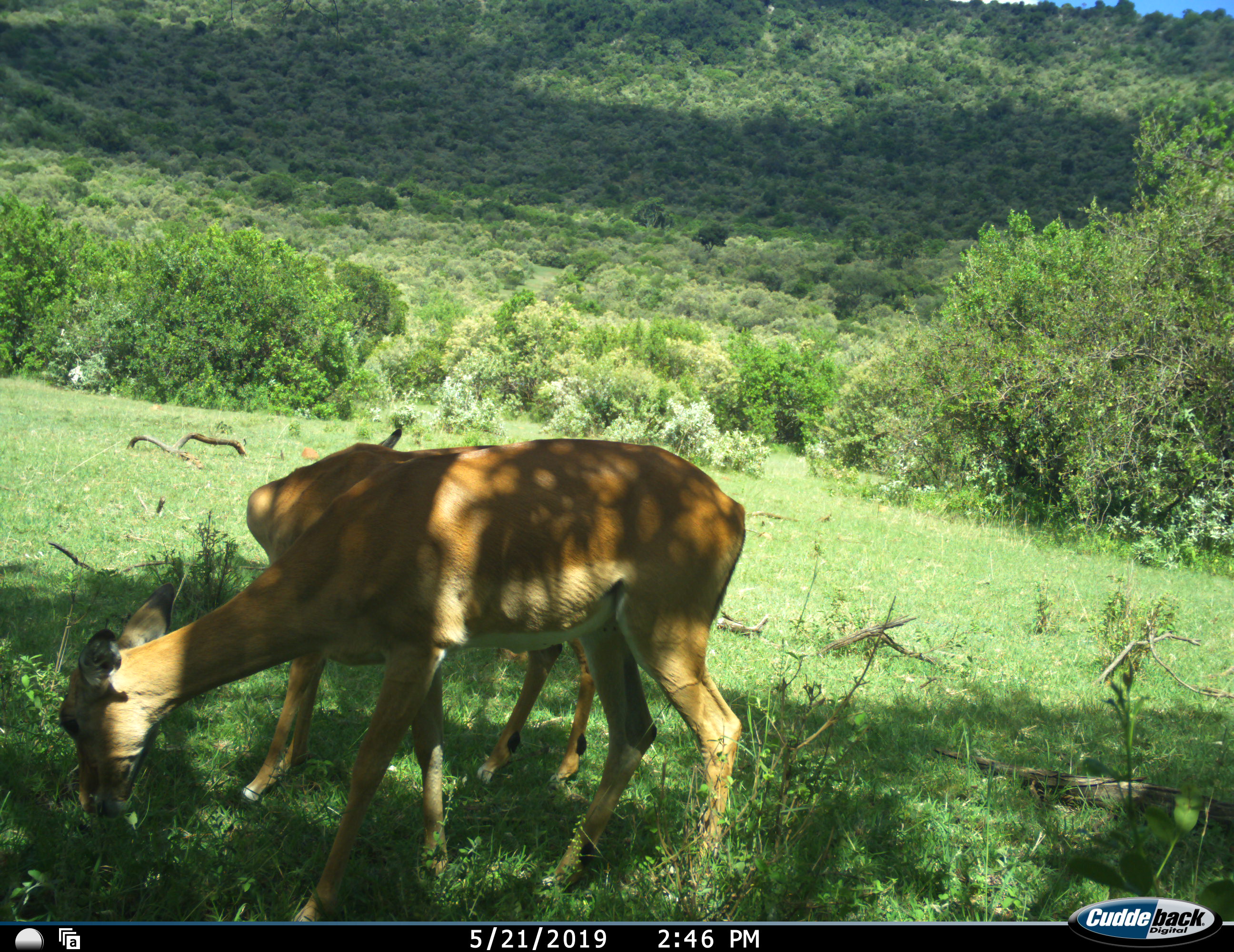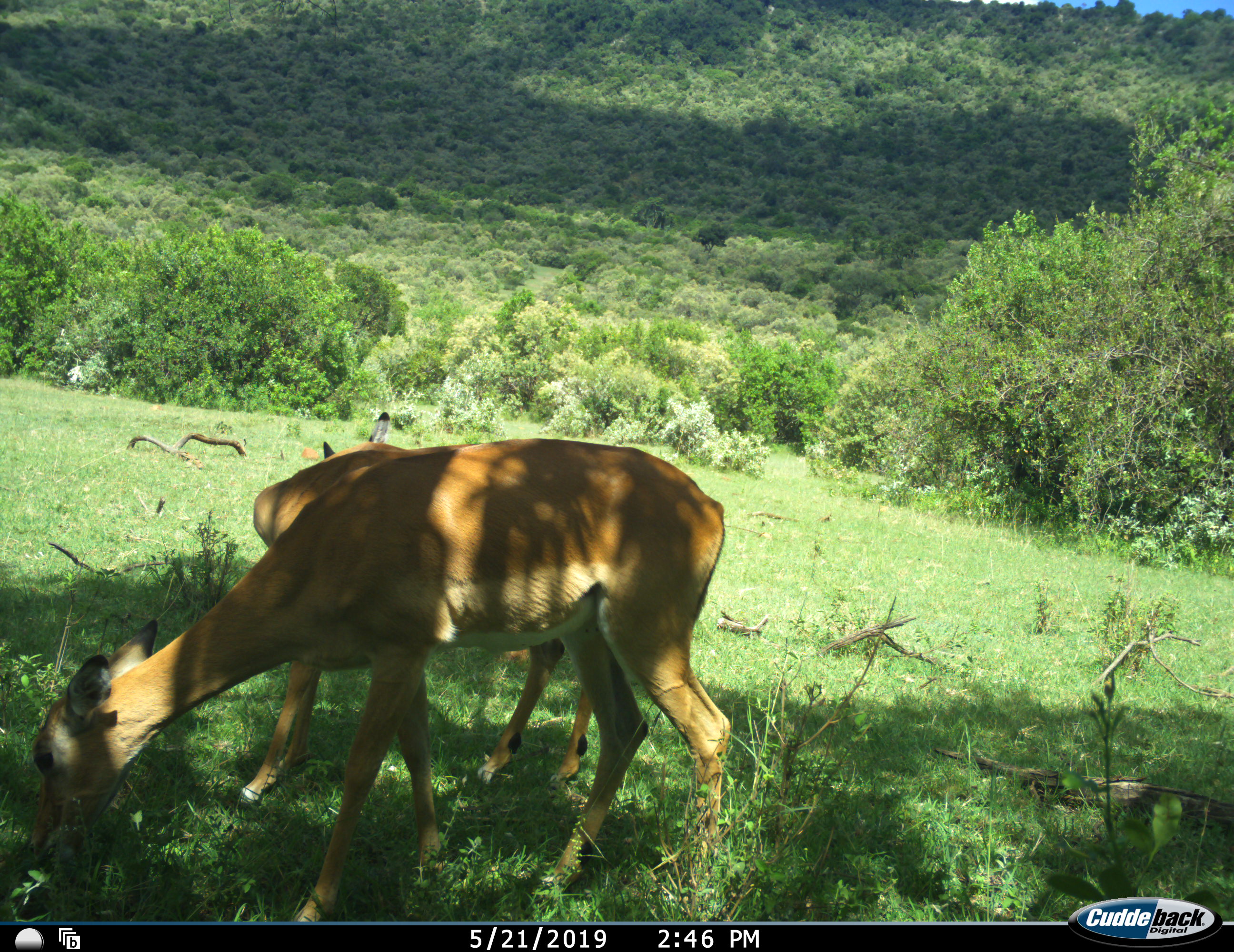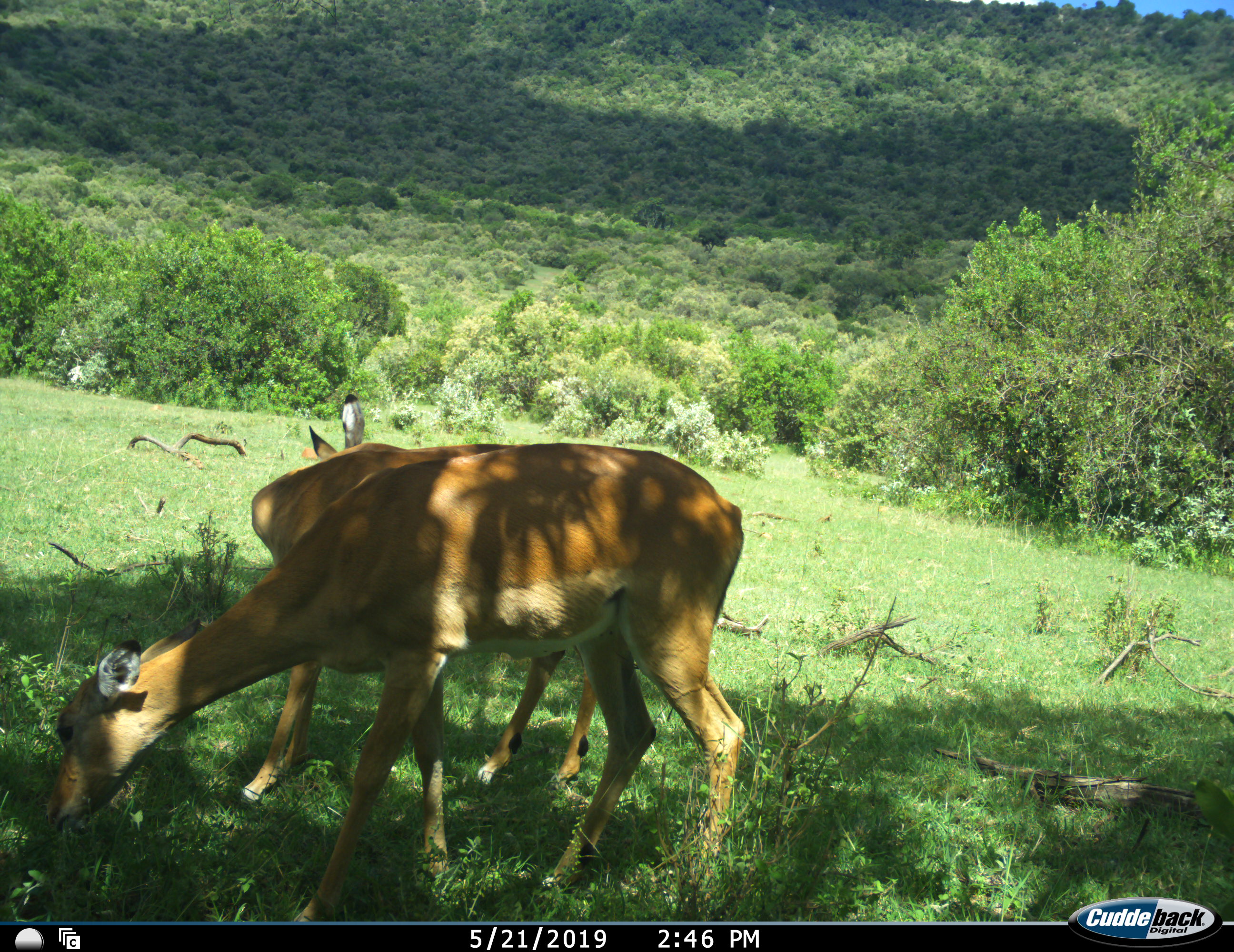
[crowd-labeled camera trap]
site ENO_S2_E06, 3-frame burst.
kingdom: Animalia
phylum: Chordata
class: Mammalia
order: Artiodactyla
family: Bovidae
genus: Aepyceros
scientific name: Aepyceros melampus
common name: impala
Impala (Aepyceros melampus), count 2. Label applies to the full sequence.